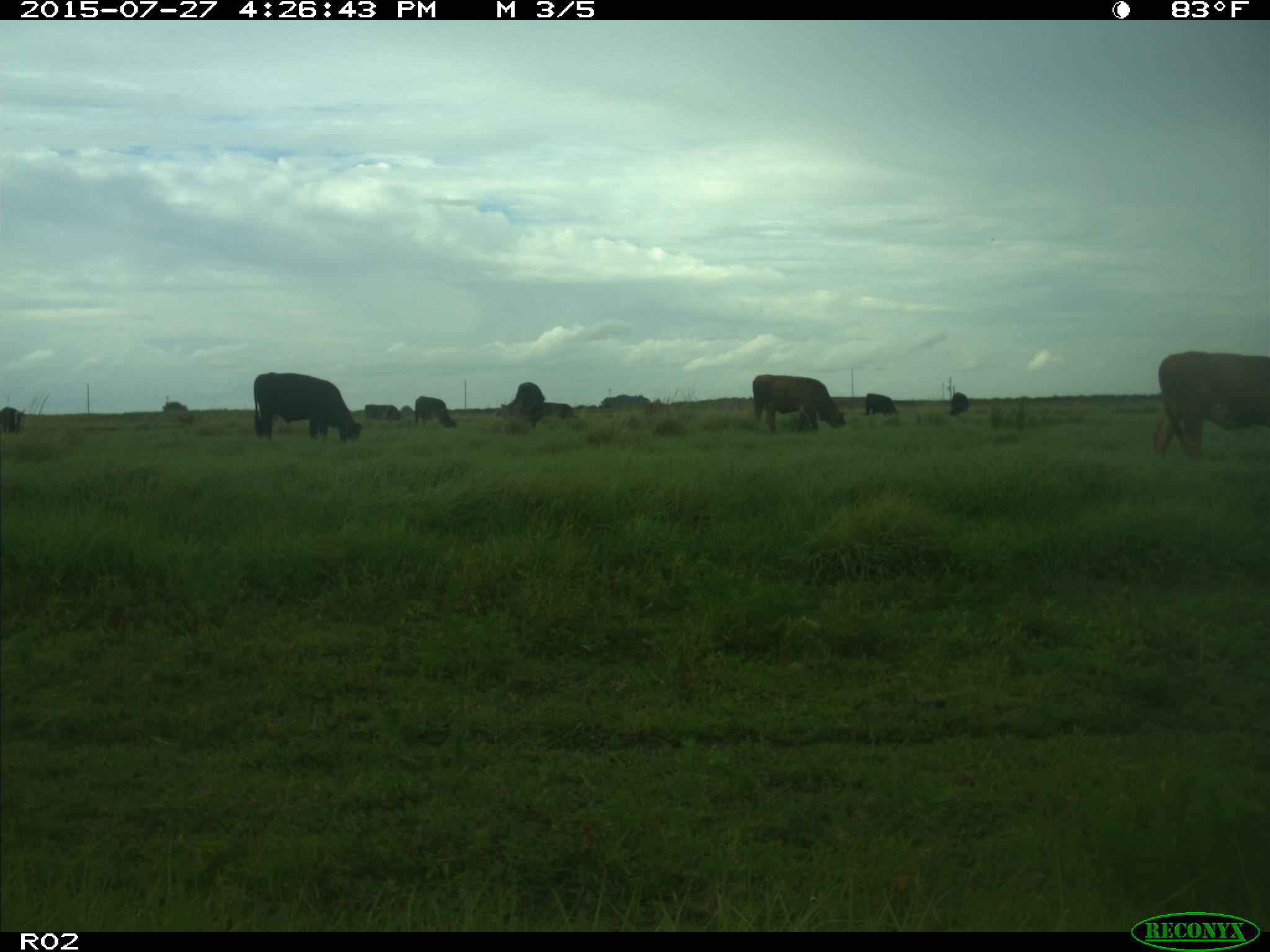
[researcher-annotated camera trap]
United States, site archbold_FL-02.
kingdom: Animalia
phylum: Chordata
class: Mammalia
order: Artiodactyla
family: Bovidae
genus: Bos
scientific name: Bos taurus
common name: domestic cow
Bos taurus (domestic cow).